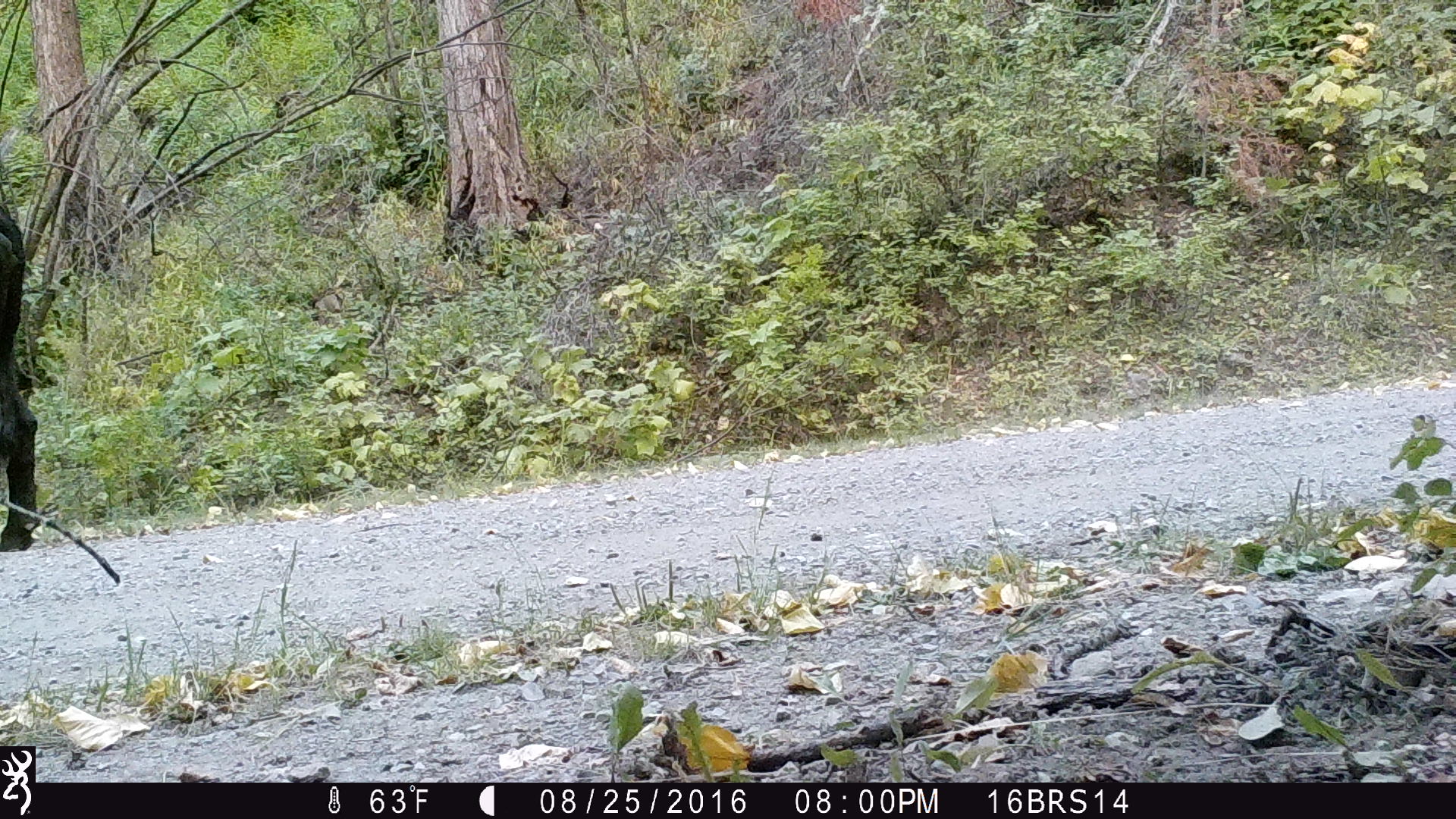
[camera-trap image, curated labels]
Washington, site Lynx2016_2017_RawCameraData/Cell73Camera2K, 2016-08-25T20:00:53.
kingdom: Animalia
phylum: Chordata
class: Mammalia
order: Artiodactyla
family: Bovidae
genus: Bos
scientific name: Bos taurus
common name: domestic cattle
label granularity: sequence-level